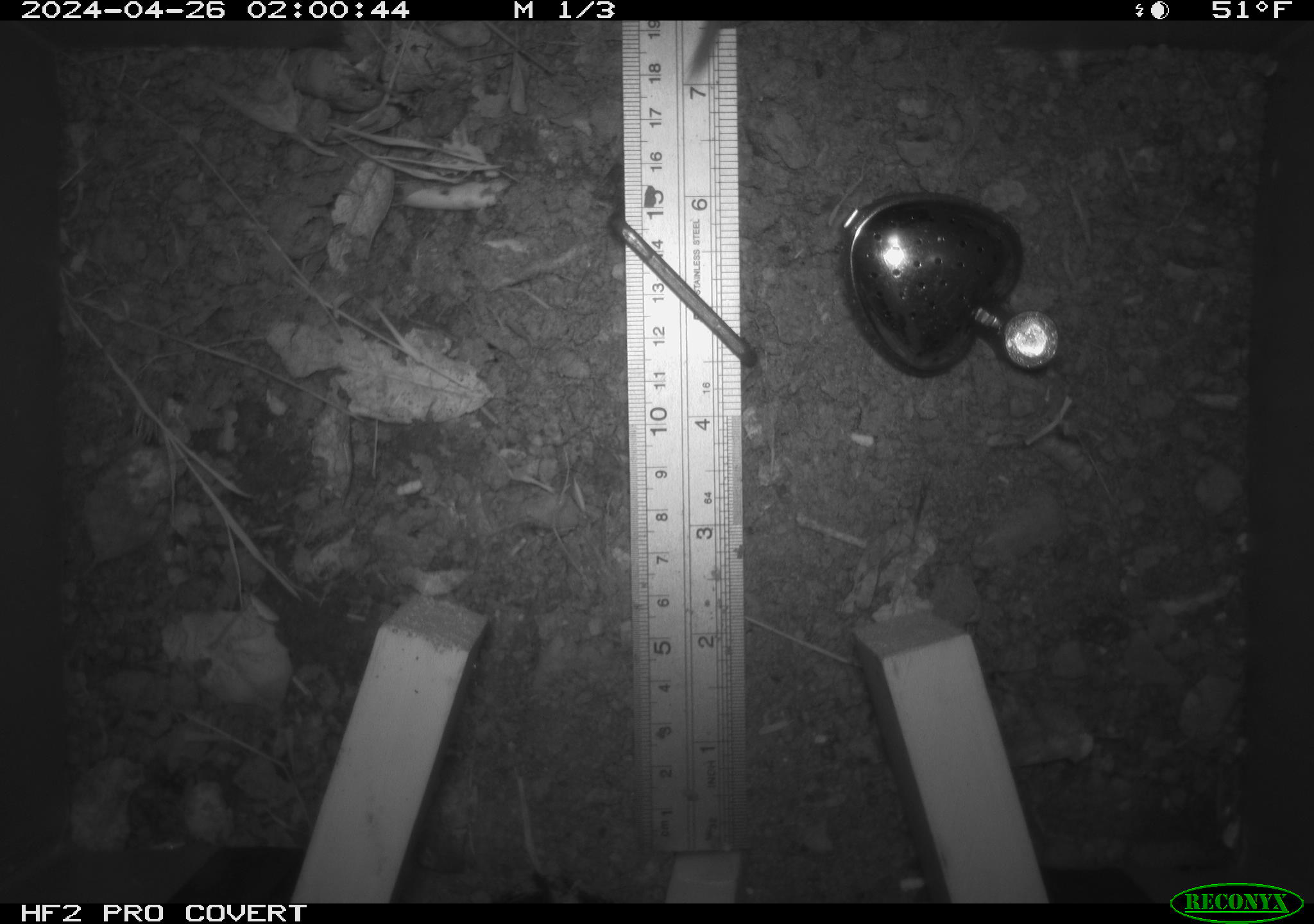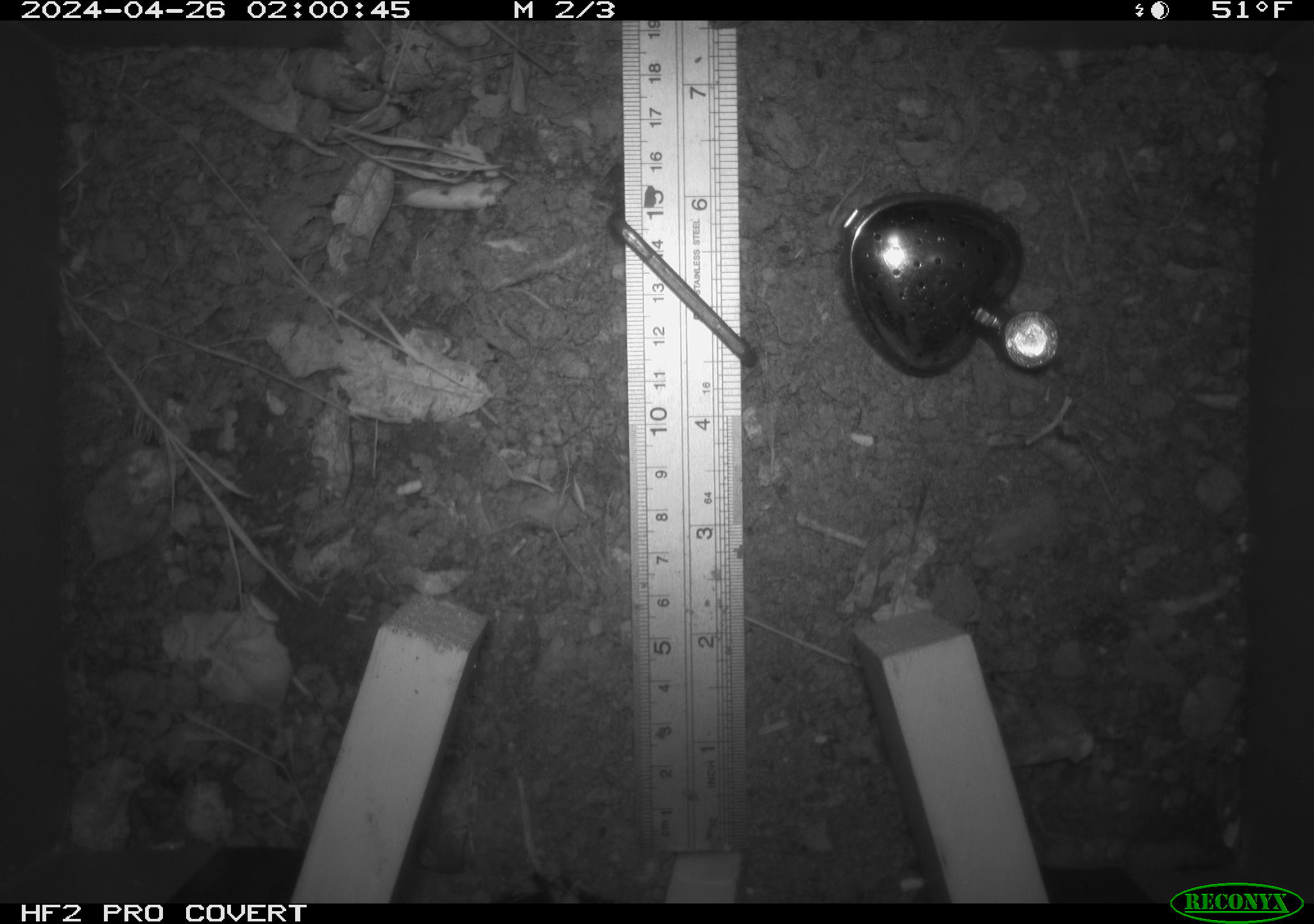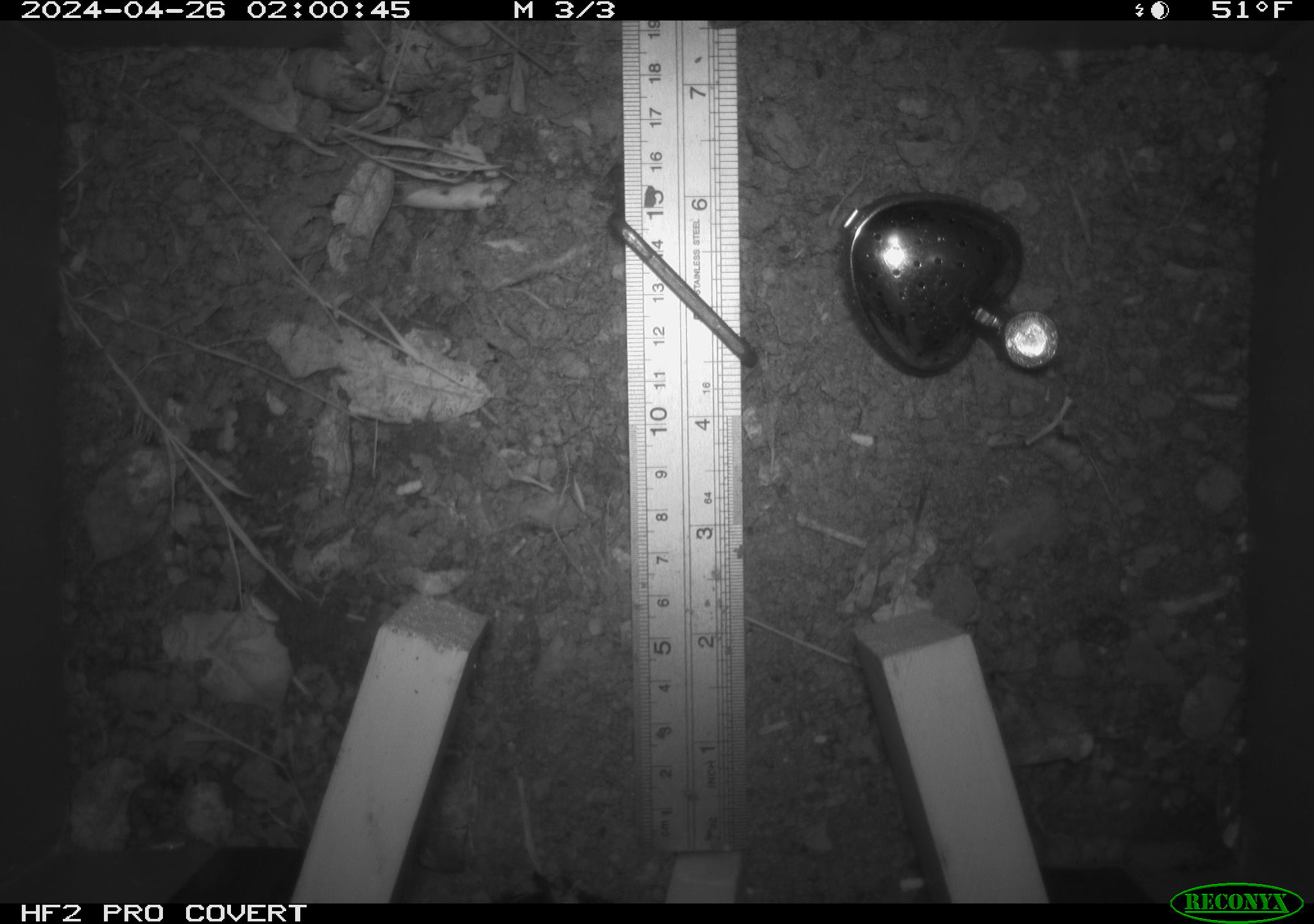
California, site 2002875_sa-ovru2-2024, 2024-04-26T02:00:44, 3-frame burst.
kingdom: Animalia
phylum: Chordata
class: Mammalia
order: Rodentia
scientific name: Rodentia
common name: rodent